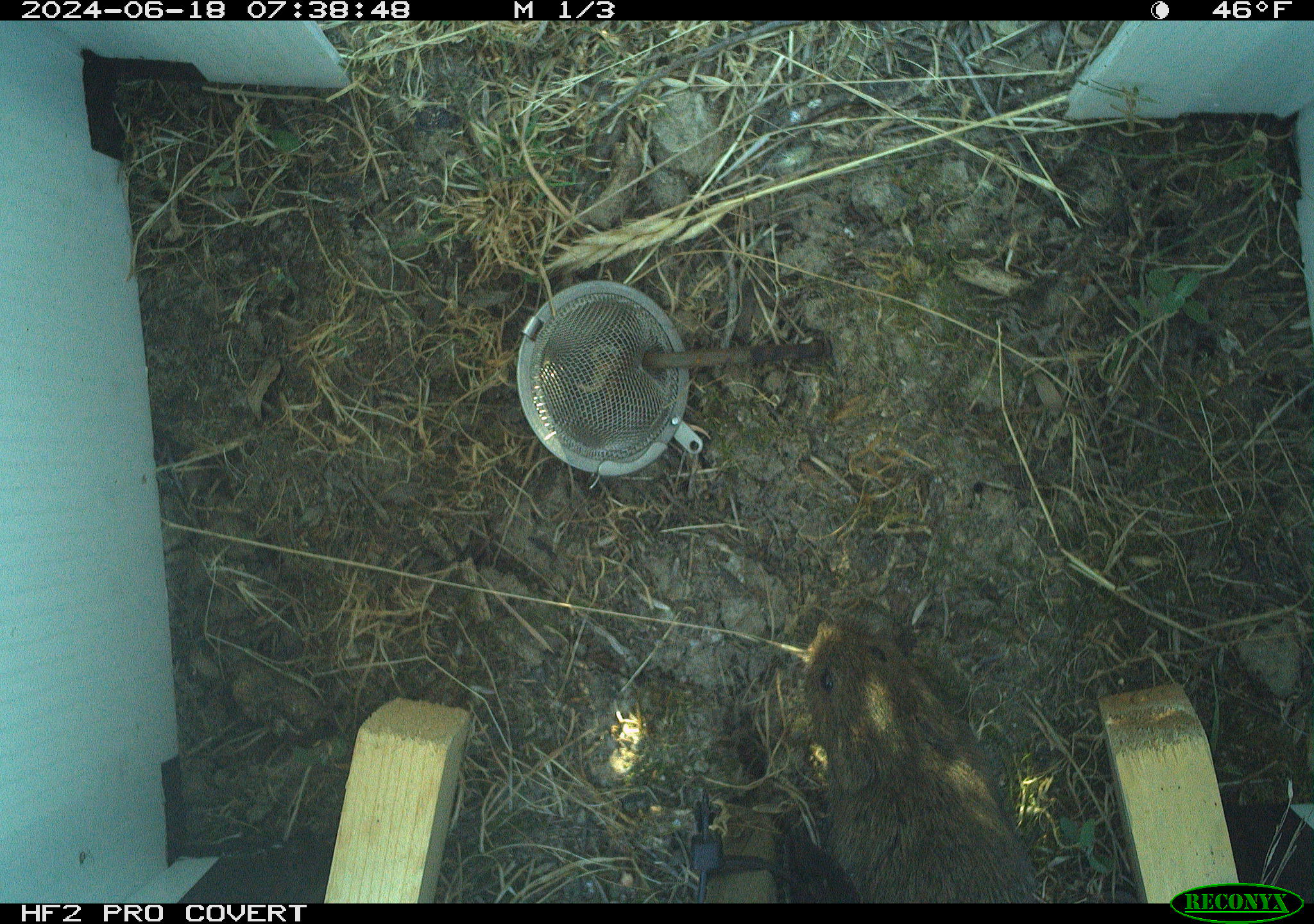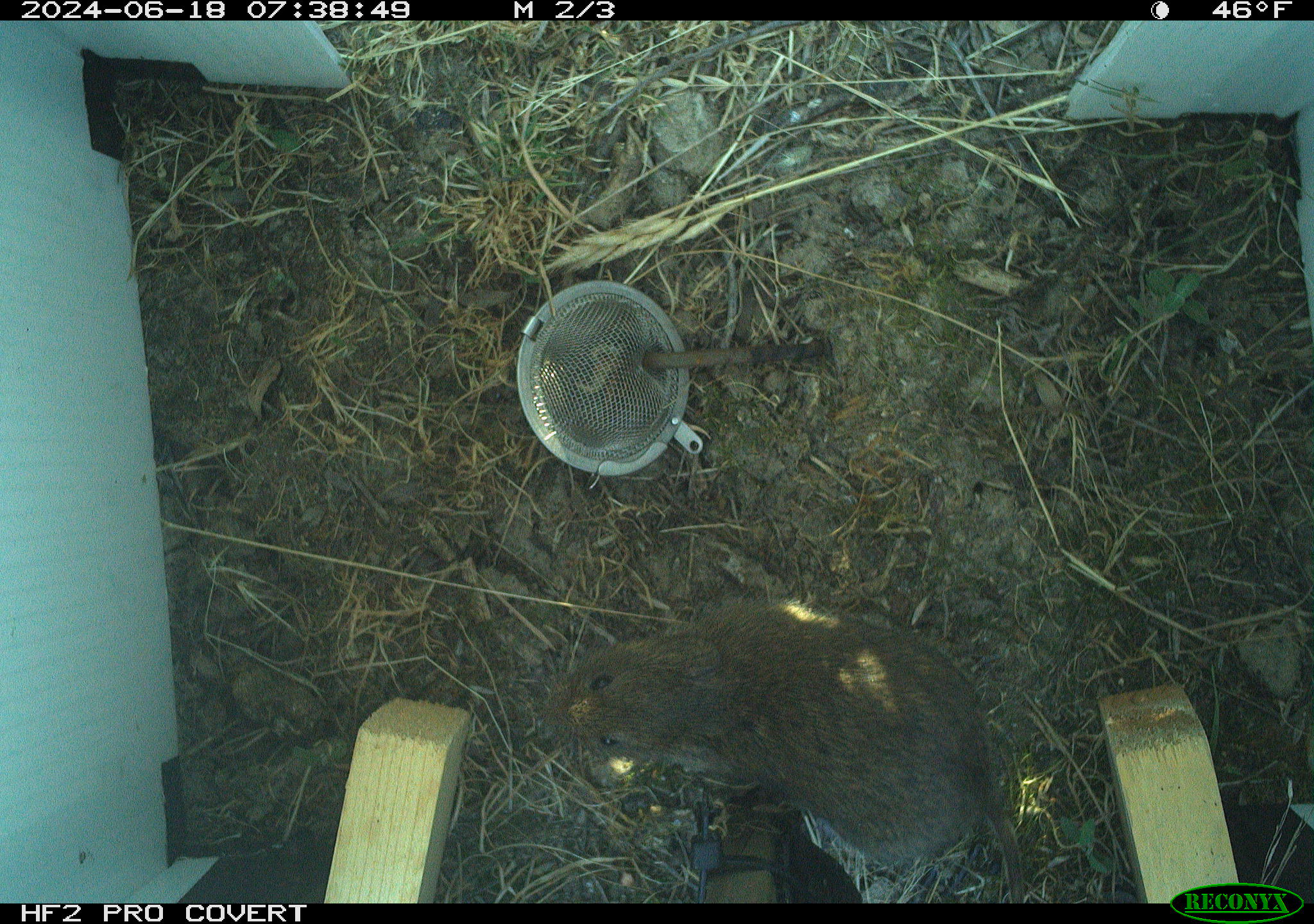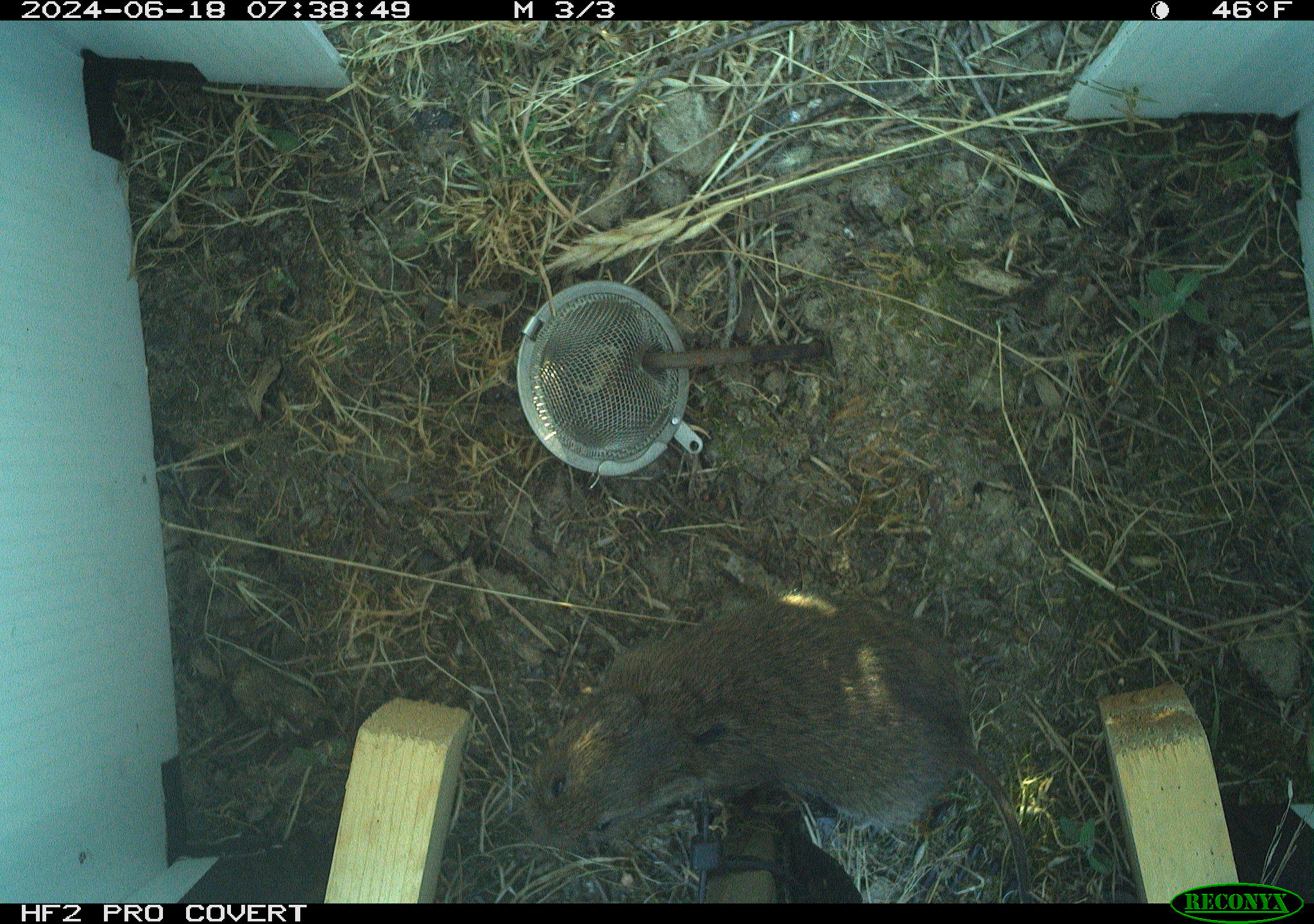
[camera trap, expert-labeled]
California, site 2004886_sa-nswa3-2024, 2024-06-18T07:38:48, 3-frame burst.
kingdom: Animalia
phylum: Chordata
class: Mammalia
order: Rodentia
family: Cricetidae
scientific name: Arvicolinae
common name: voles, lemmings, and muskrats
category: arvicolinae subfamily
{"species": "arvicolinae subfamily (voles, lemmings, and muskrats) (Arvicolinae)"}